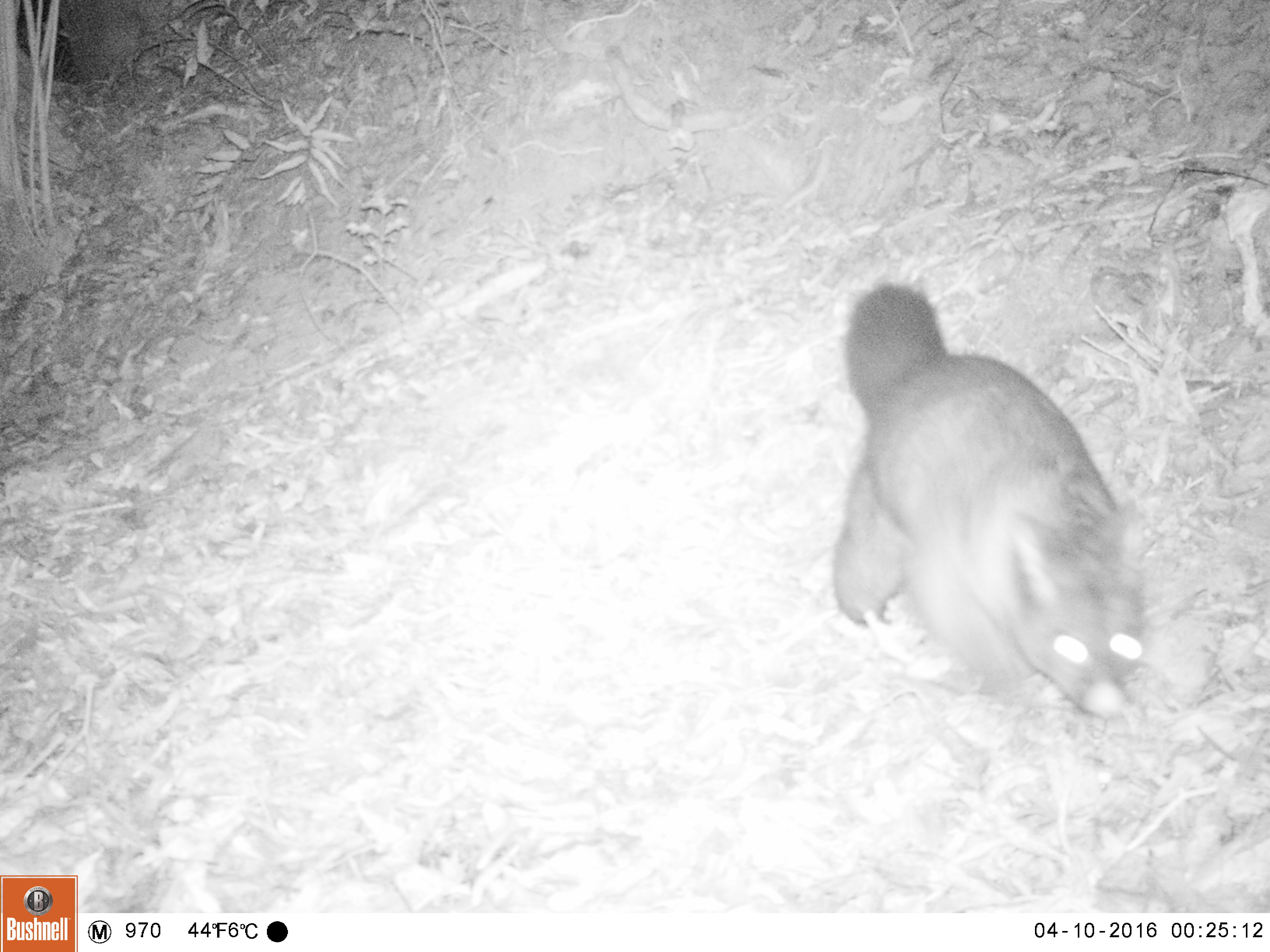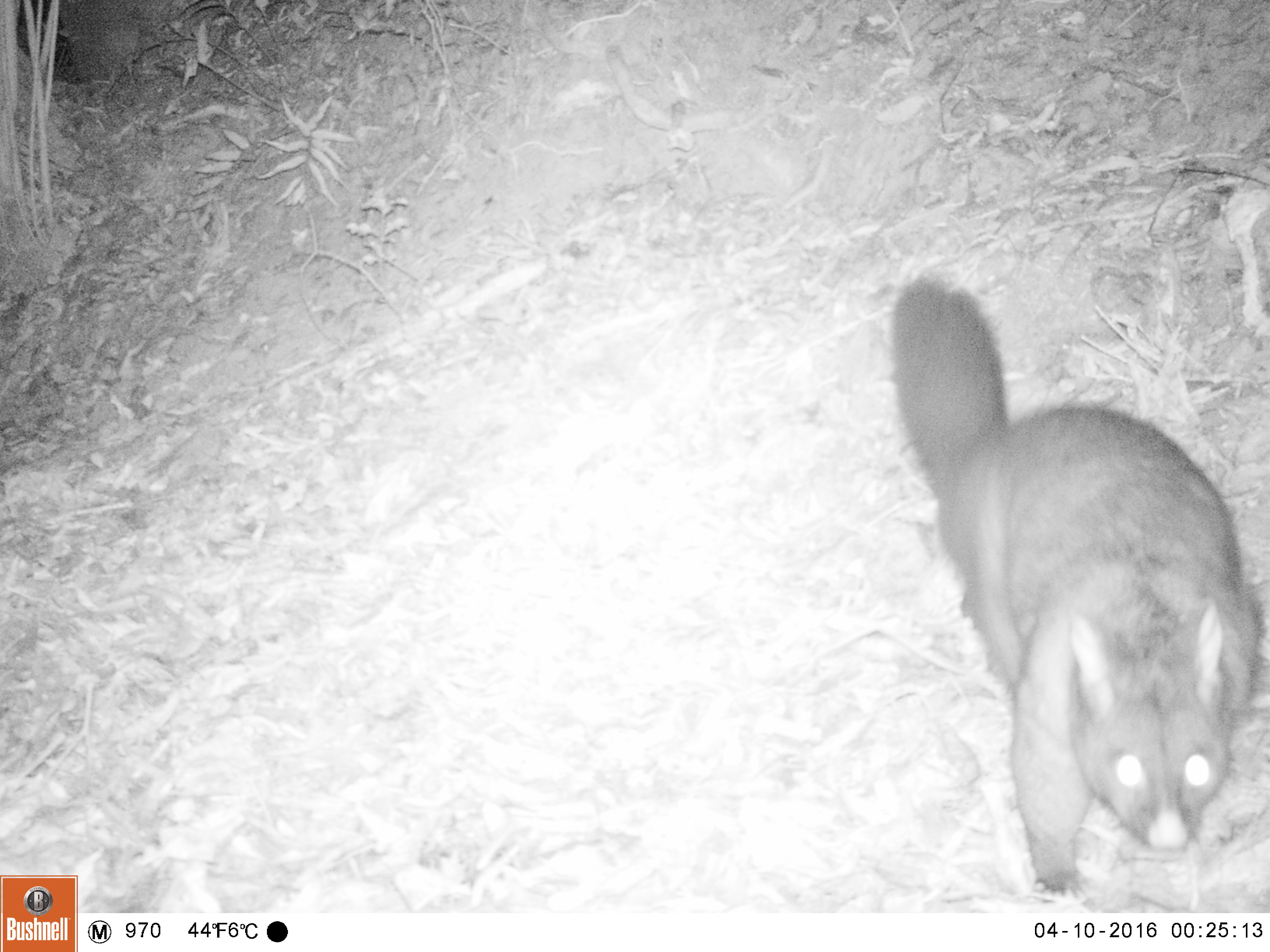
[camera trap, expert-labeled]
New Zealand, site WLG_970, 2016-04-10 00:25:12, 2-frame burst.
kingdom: Animalia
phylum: Chordata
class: Mammalia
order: Diprotodontia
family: Phalangeridae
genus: Trichosurus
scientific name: Trichosurus vulpecula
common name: common brushtail possum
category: possum